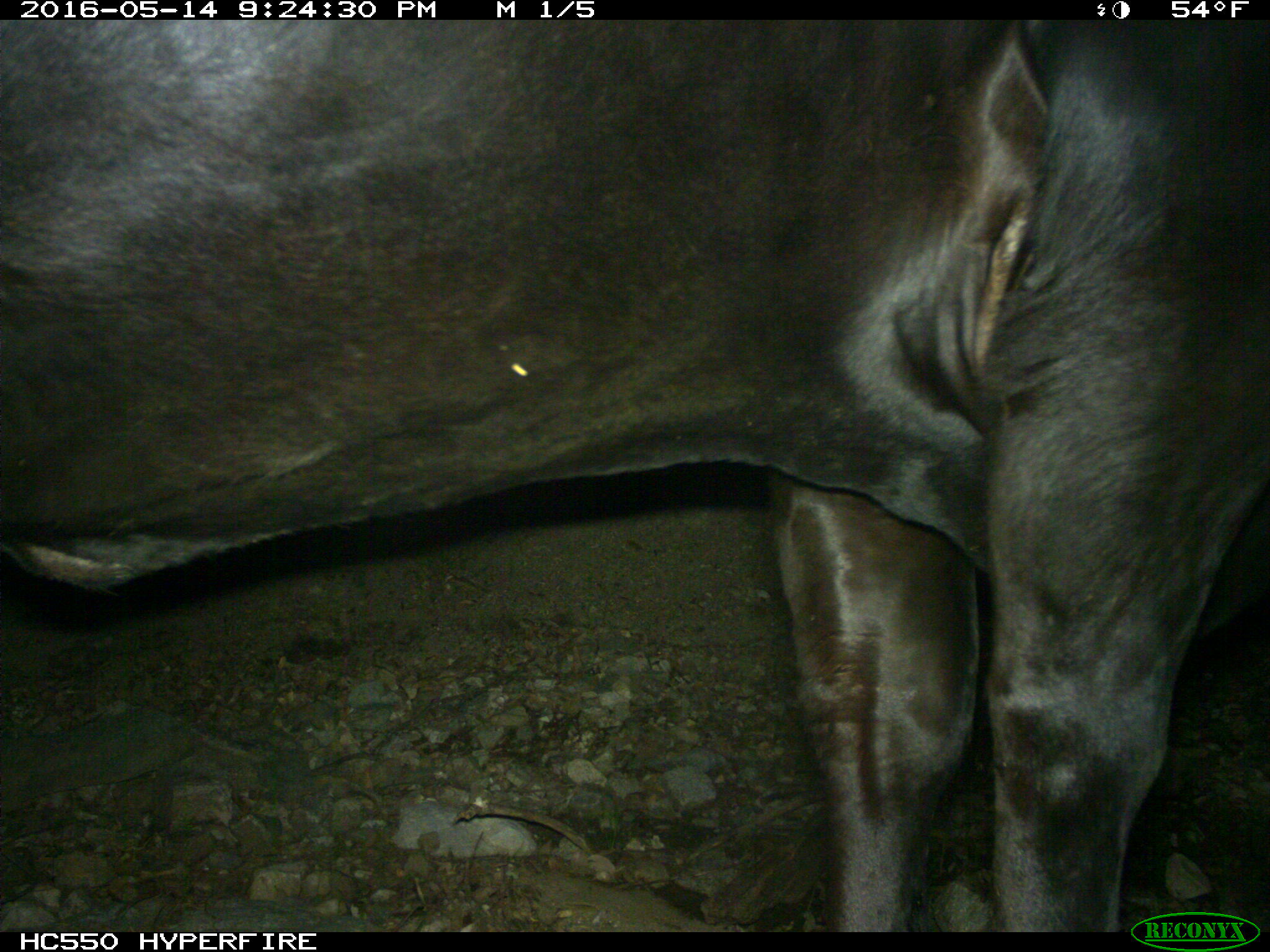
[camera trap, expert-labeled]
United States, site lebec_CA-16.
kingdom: Animalia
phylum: Chordata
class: Mammalia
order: Artiodactyla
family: Bovidae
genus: Bos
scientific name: Bos taurus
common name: domestic cow